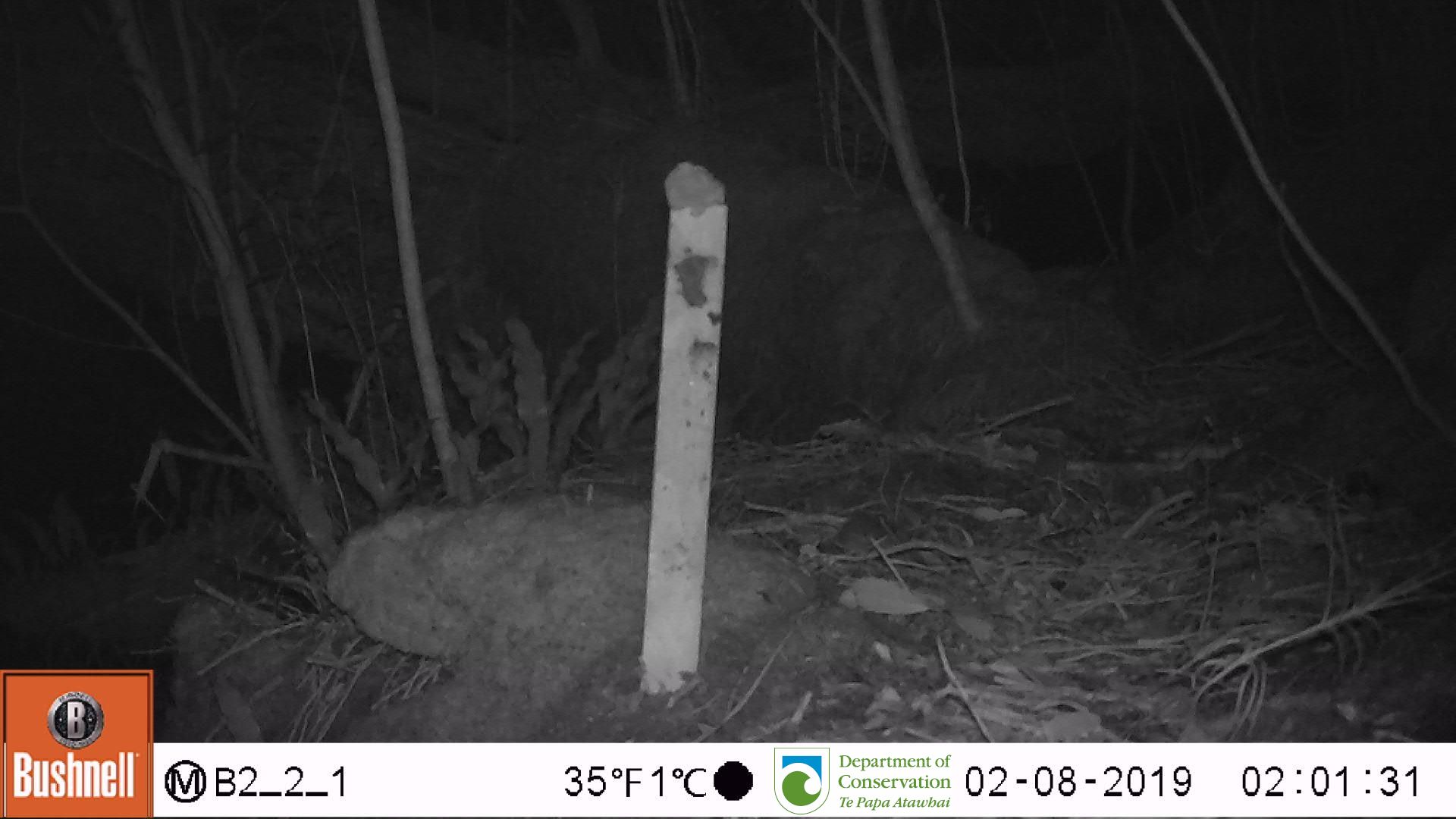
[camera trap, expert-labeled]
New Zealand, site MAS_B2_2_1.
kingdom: Animalia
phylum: Chordata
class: Mammalia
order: Rodentia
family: Muridae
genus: Mus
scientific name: Mus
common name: mouse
Mouse (Mus).